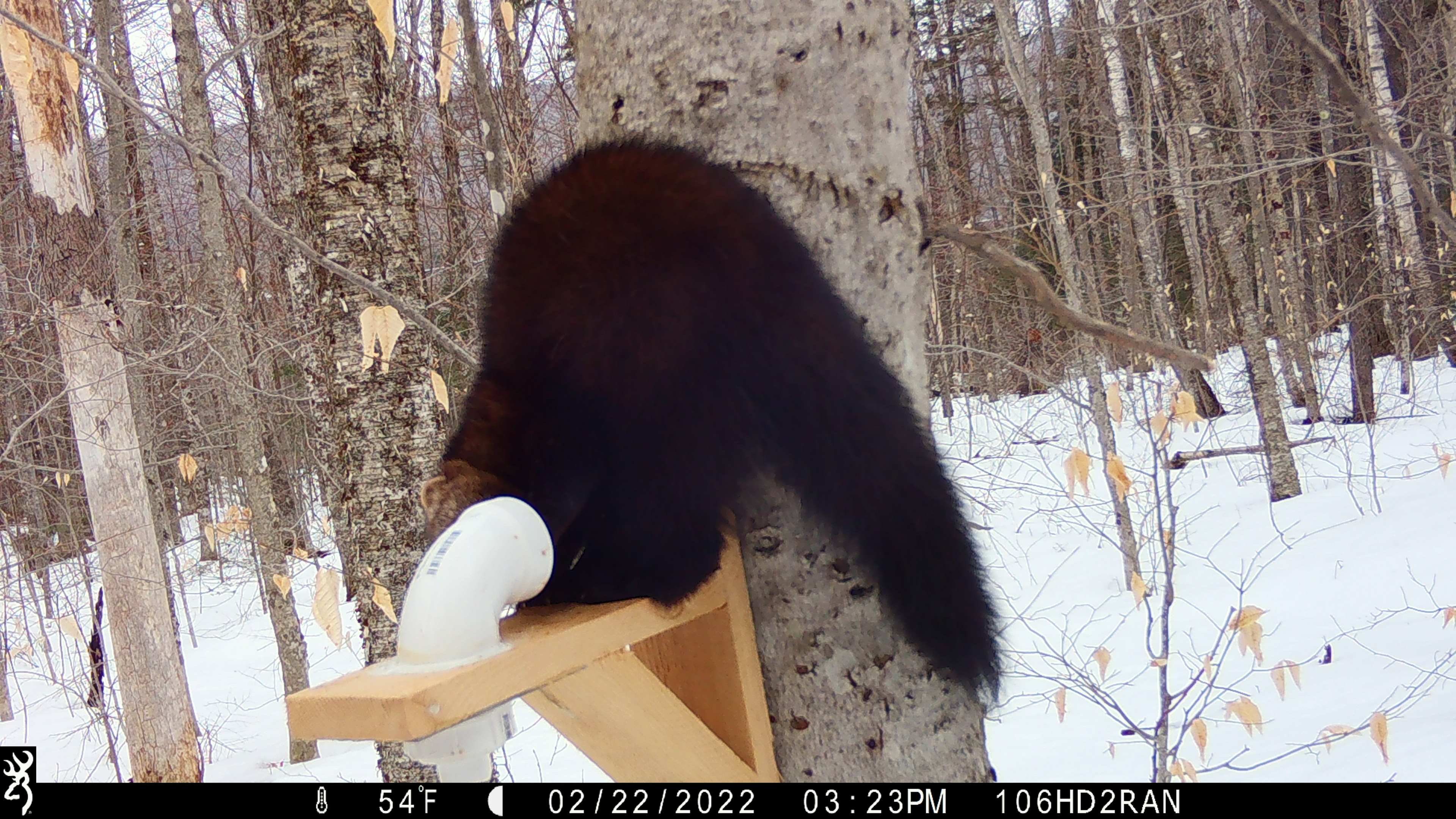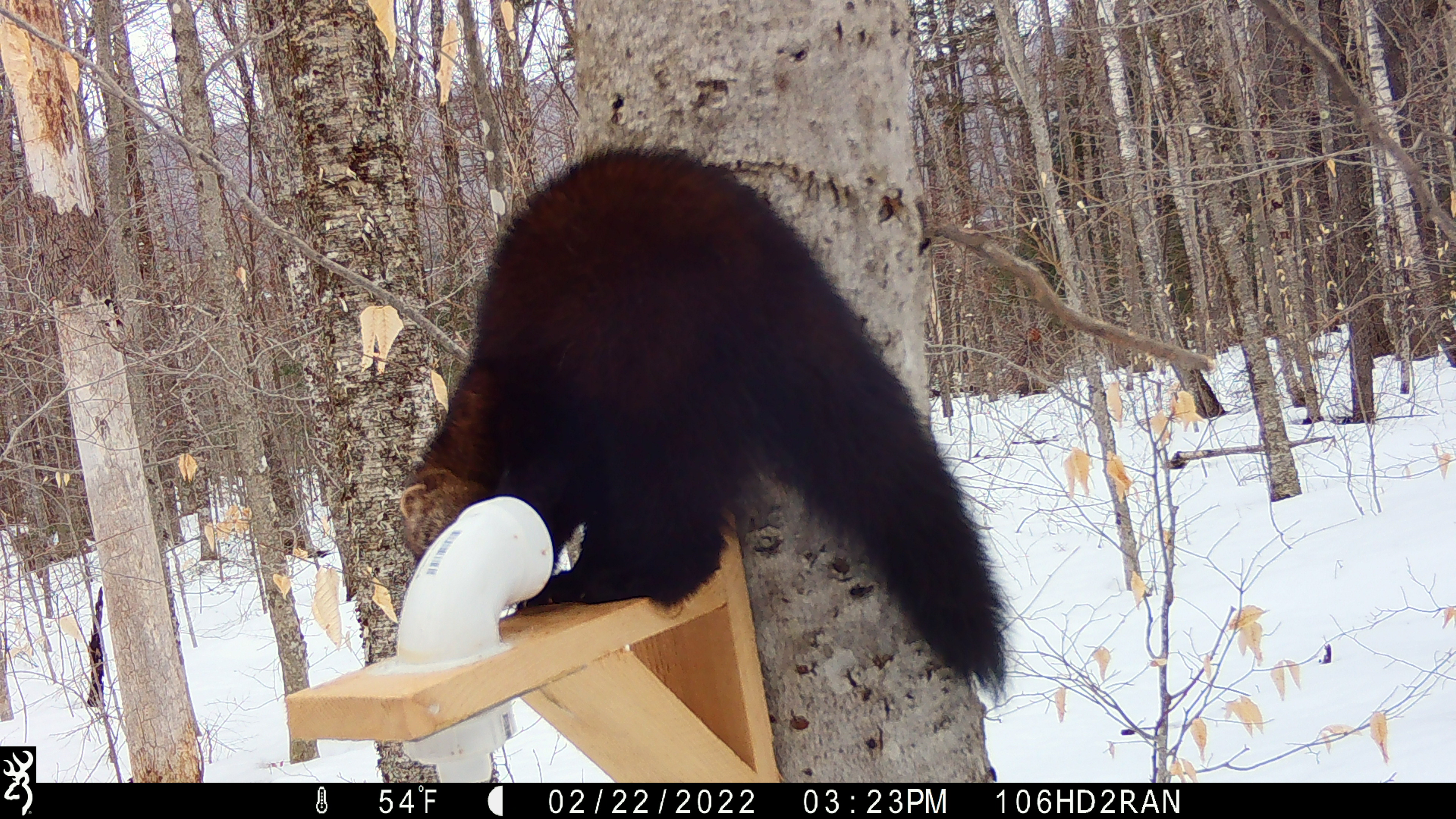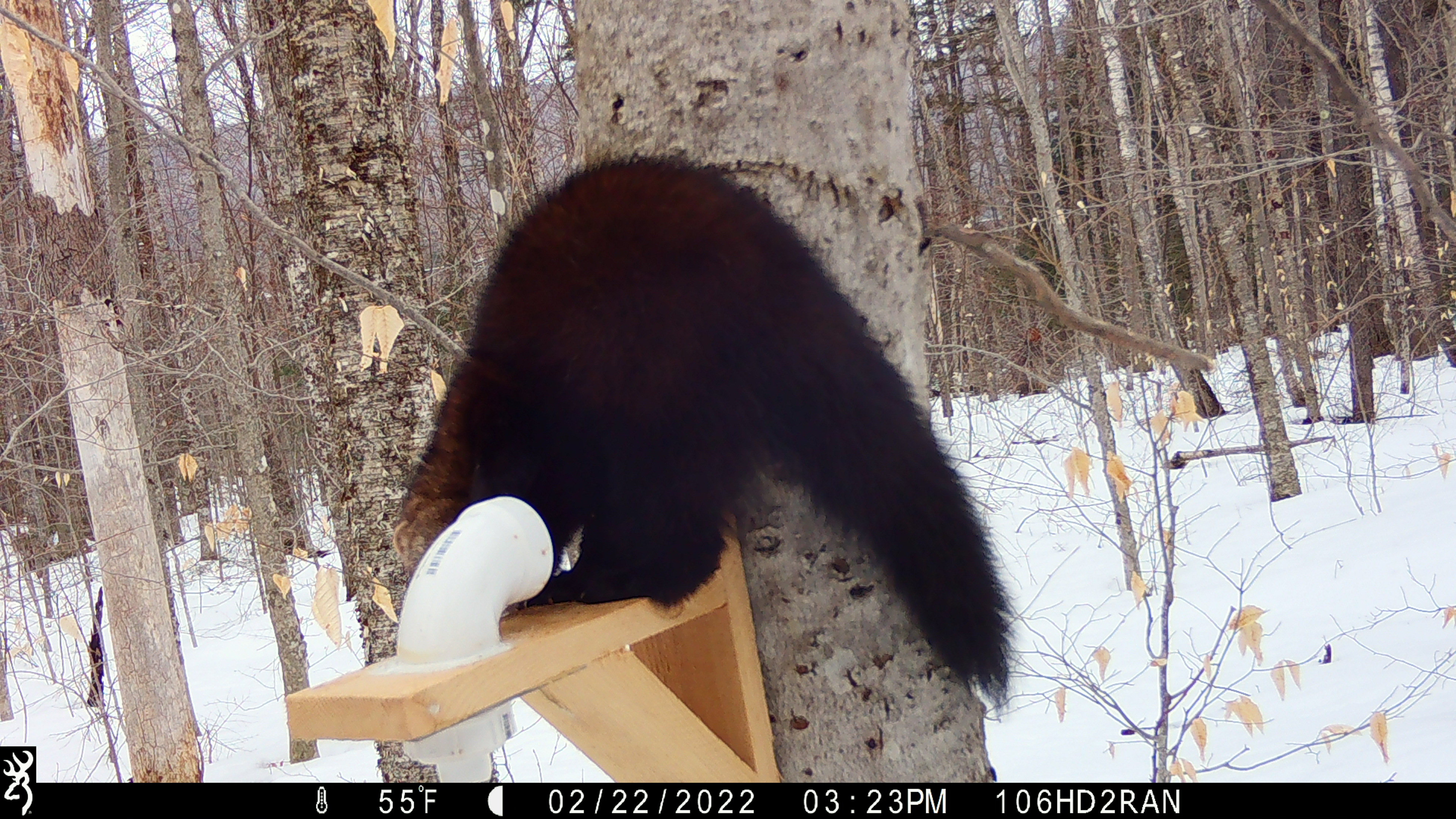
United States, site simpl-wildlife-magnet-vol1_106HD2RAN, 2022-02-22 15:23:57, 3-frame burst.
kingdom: Animalia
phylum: Chordata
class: Mammalia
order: Carnivora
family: Mustelidae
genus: Pekania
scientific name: Pekania pennanti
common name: fisher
Fisher (Pekania pennanti).